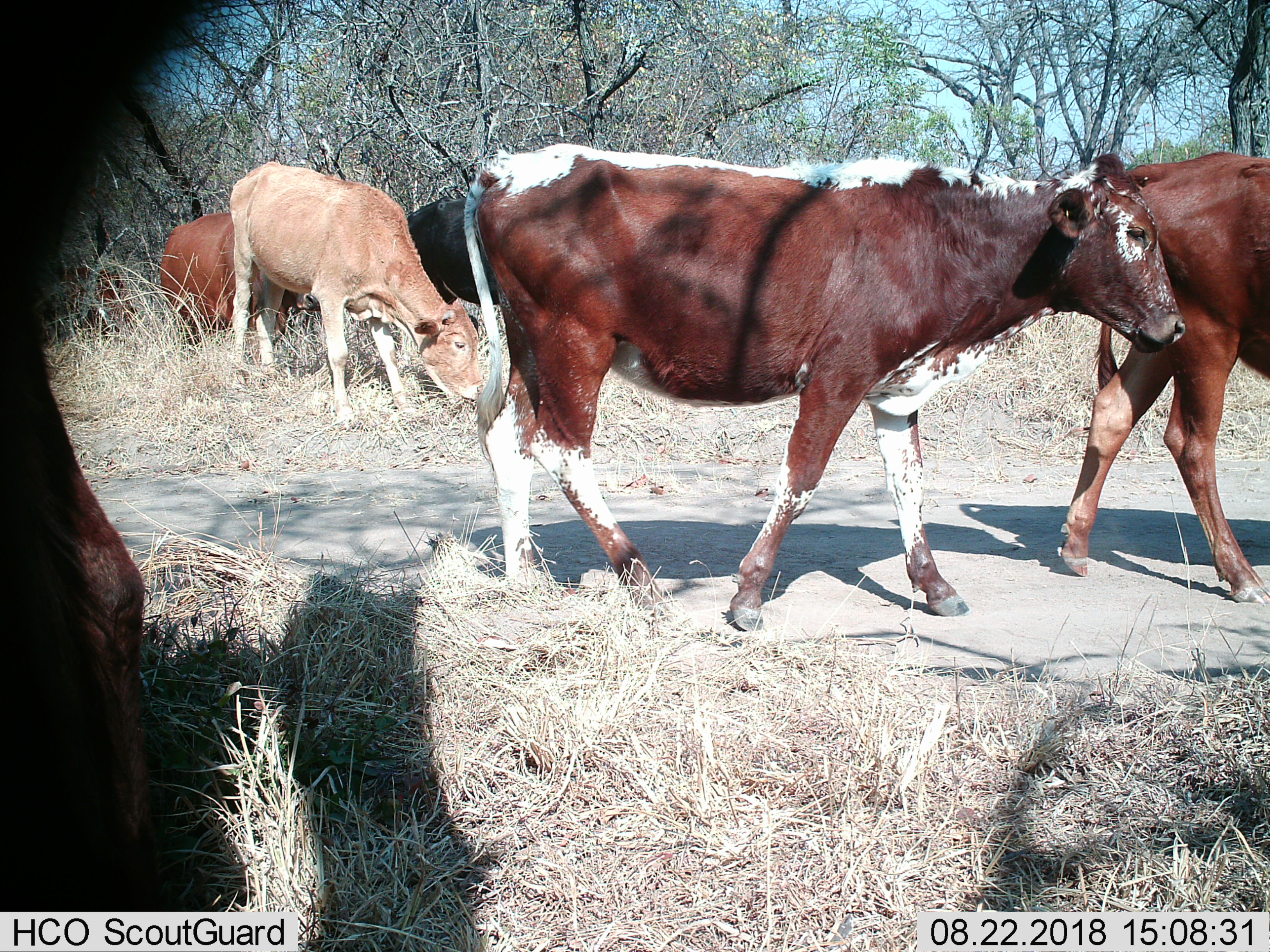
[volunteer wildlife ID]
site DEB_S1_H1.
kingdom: Animalia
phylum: Chordata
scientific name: Vertebrata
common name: domestic animal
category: domesticanimal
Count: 6.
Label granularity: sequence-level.